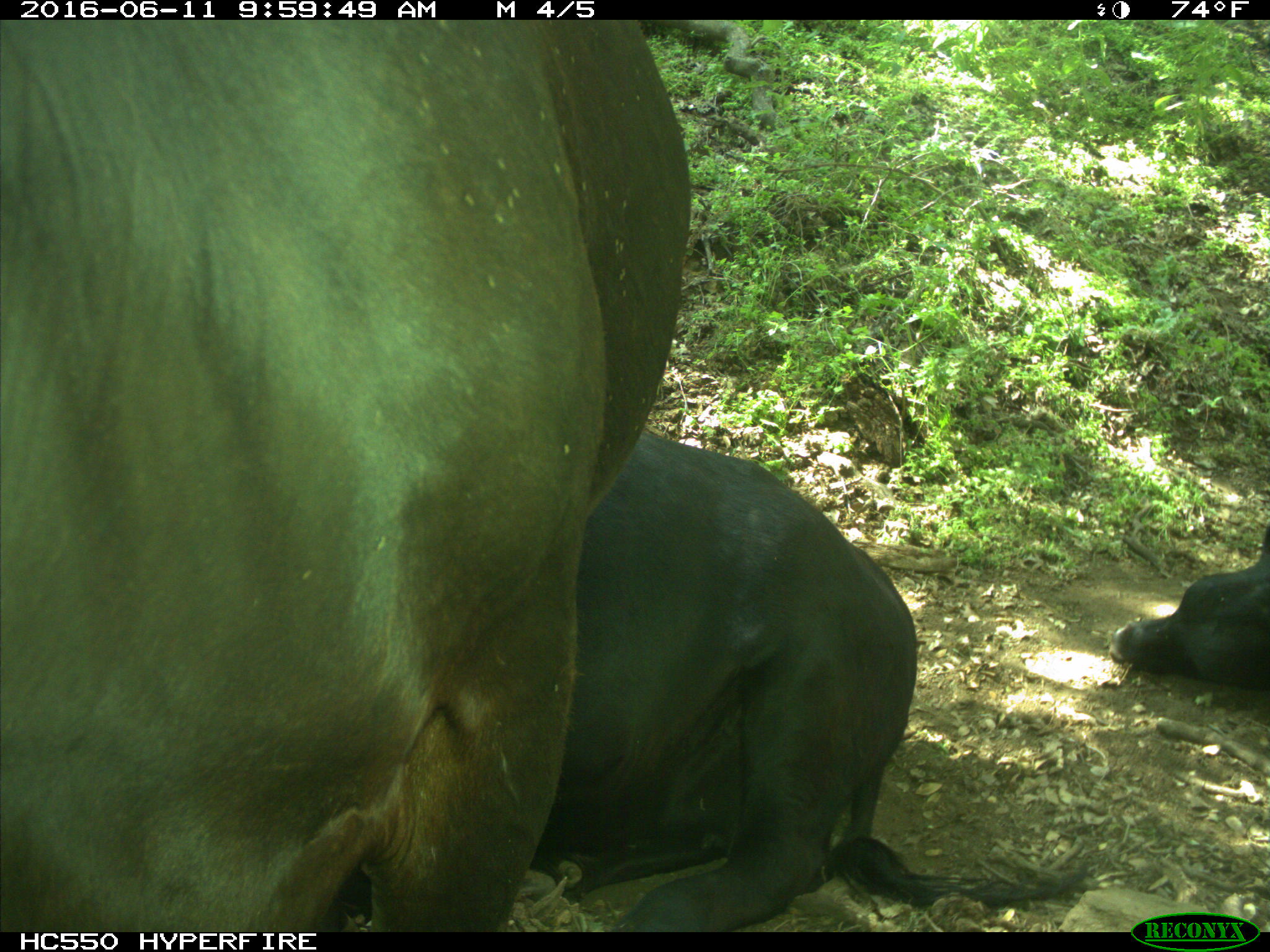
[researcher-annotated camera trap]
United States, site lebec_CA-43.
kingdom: Animalia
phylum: Chordata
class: Mammalia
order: Artiodactyla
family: Bovidae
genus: Bos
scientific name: Bos taurus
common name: domestic cow